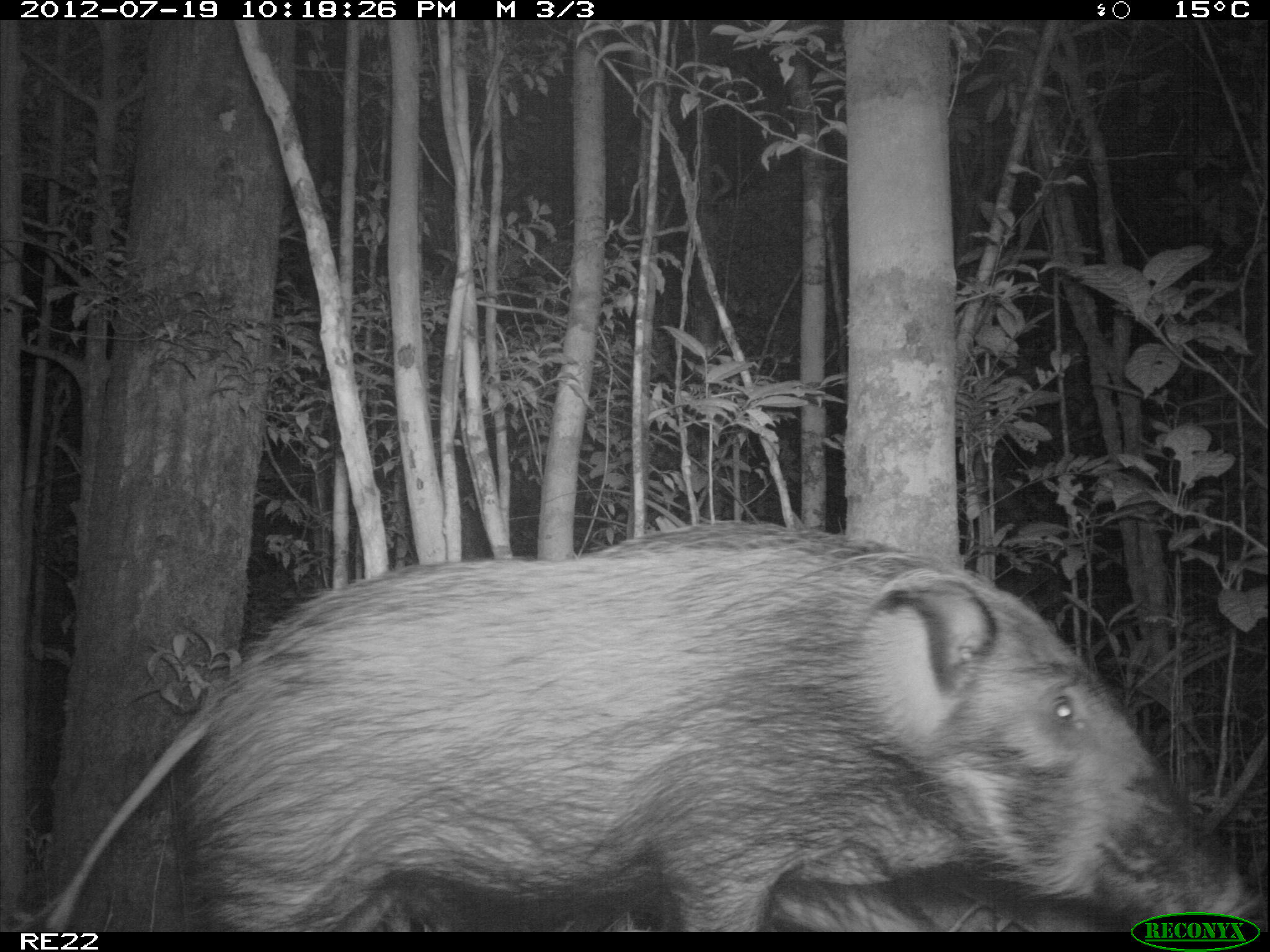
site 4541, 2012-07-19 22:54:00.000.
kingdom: Animalia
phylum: Chordata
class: Mammalia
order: Artiodactyla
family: Suidae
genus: Potamochoerus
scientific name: Potamochoerus larvatus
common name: bushpig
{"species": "Potamochoerus larvatus (bushpig)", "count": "1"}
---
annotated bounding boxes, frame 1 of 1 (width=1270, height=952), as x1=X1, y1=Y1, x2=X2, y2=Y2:
potamochoerus larvatus: x1=26, y1=517, x2=1270, y2=931